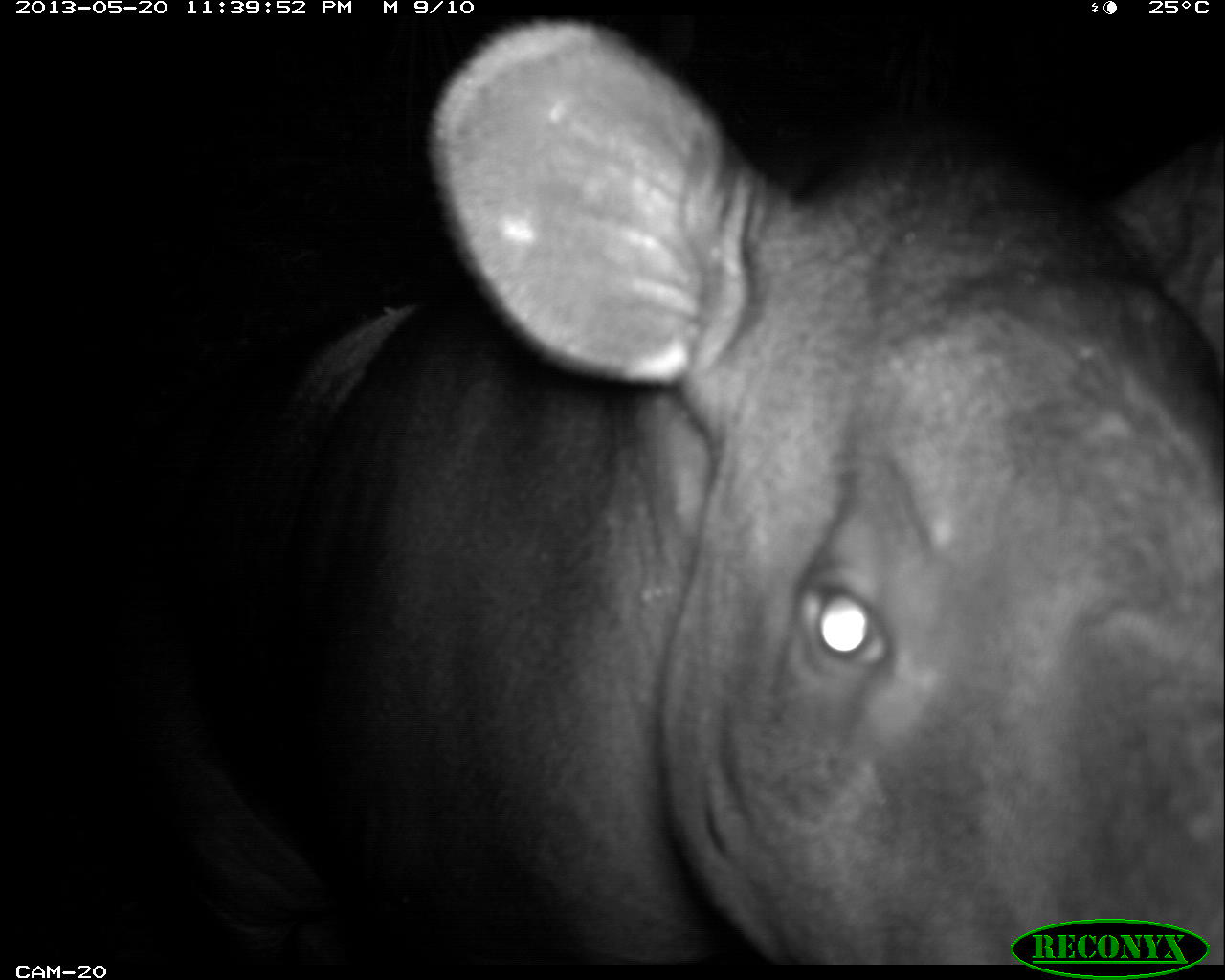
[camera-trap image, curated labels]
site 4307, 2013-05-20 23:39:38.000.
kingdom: Animalia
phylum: Chordata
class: Mammalia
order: Perissodactyla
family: Tapiridae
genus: Tapirus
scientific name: Tapirus bairdii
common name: baird's tapir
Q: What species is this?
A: Tapirus bairdii (baird's tapir).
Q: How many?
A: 1.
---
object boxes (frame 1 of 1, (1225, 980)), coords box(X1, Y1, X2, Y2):
tapirus bairdii: box(51, 9, 1225, 959)